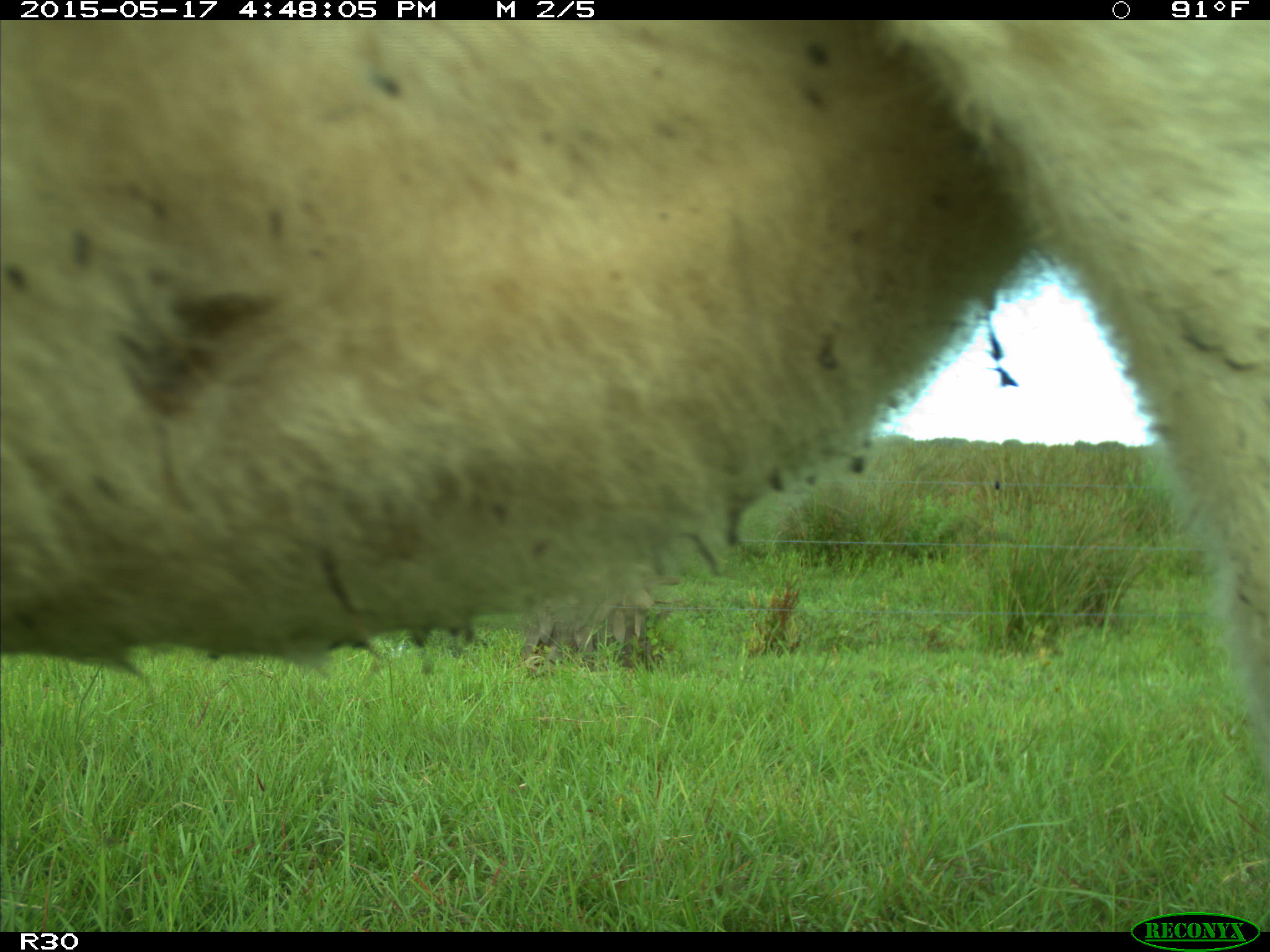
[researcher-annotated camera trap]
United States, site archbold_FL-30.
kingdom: Animalia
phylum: Chordata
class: Mammalia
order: Artiodactyla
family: Bovidae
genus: Bos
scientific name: Bos taurus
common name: domestic cow